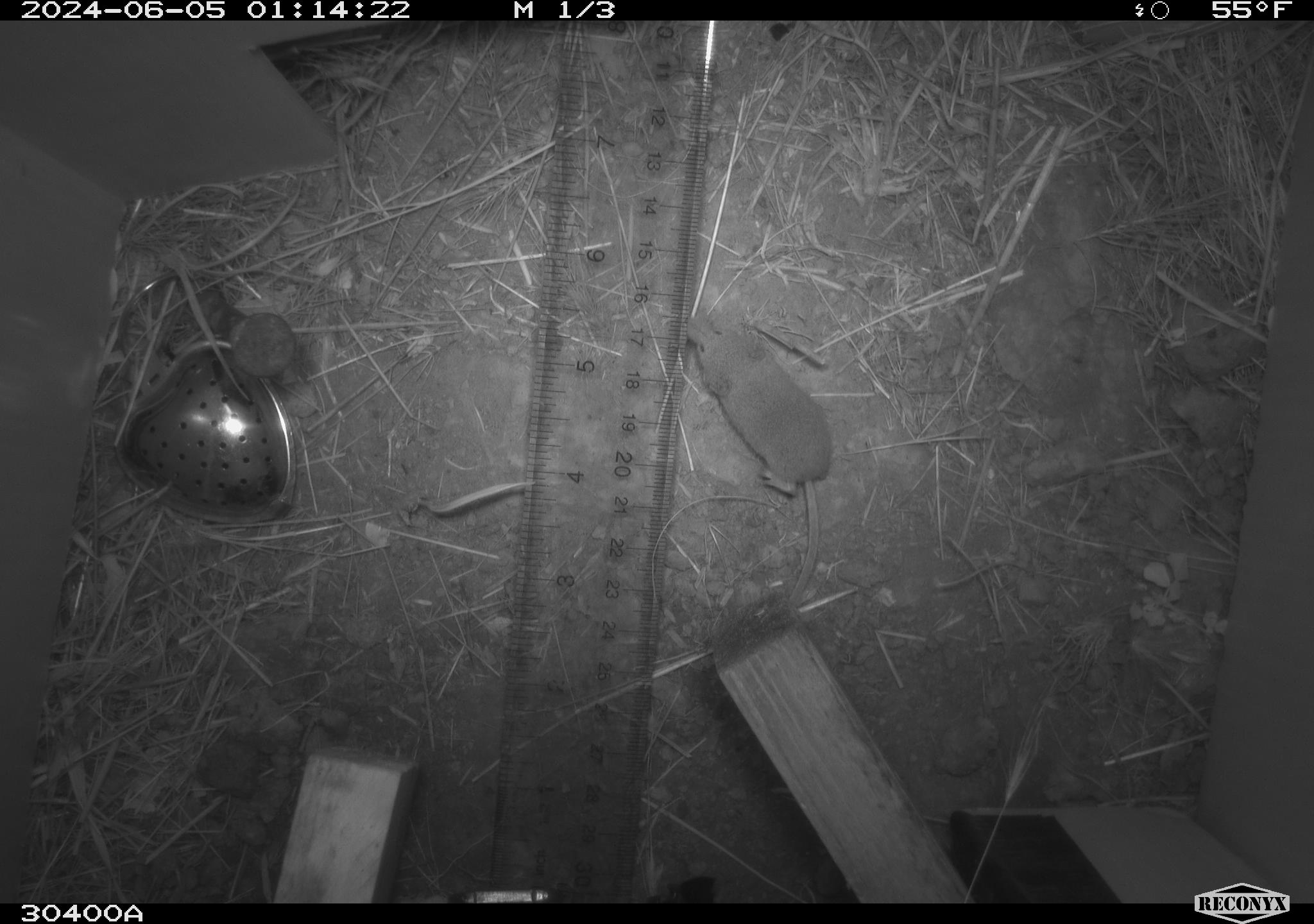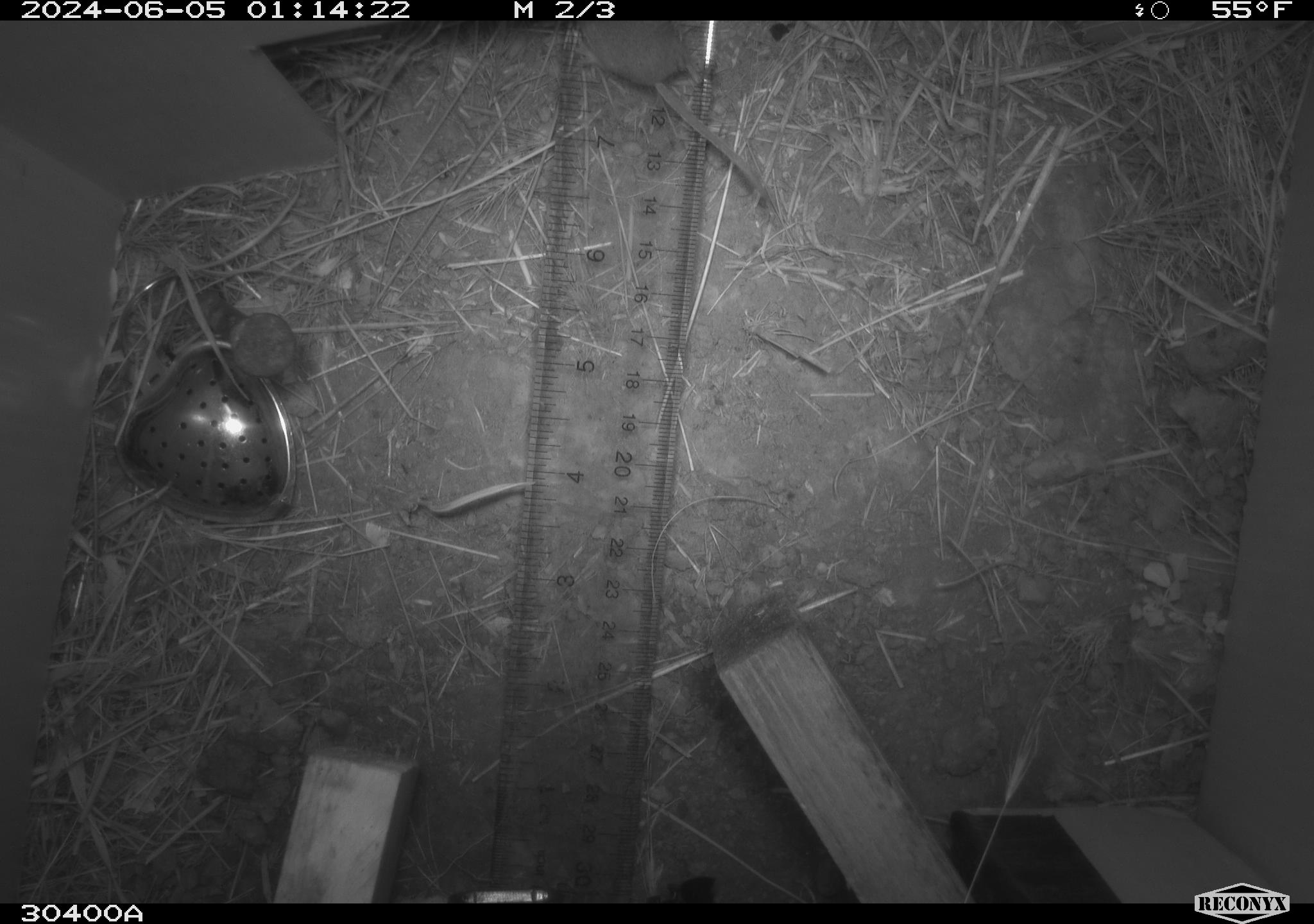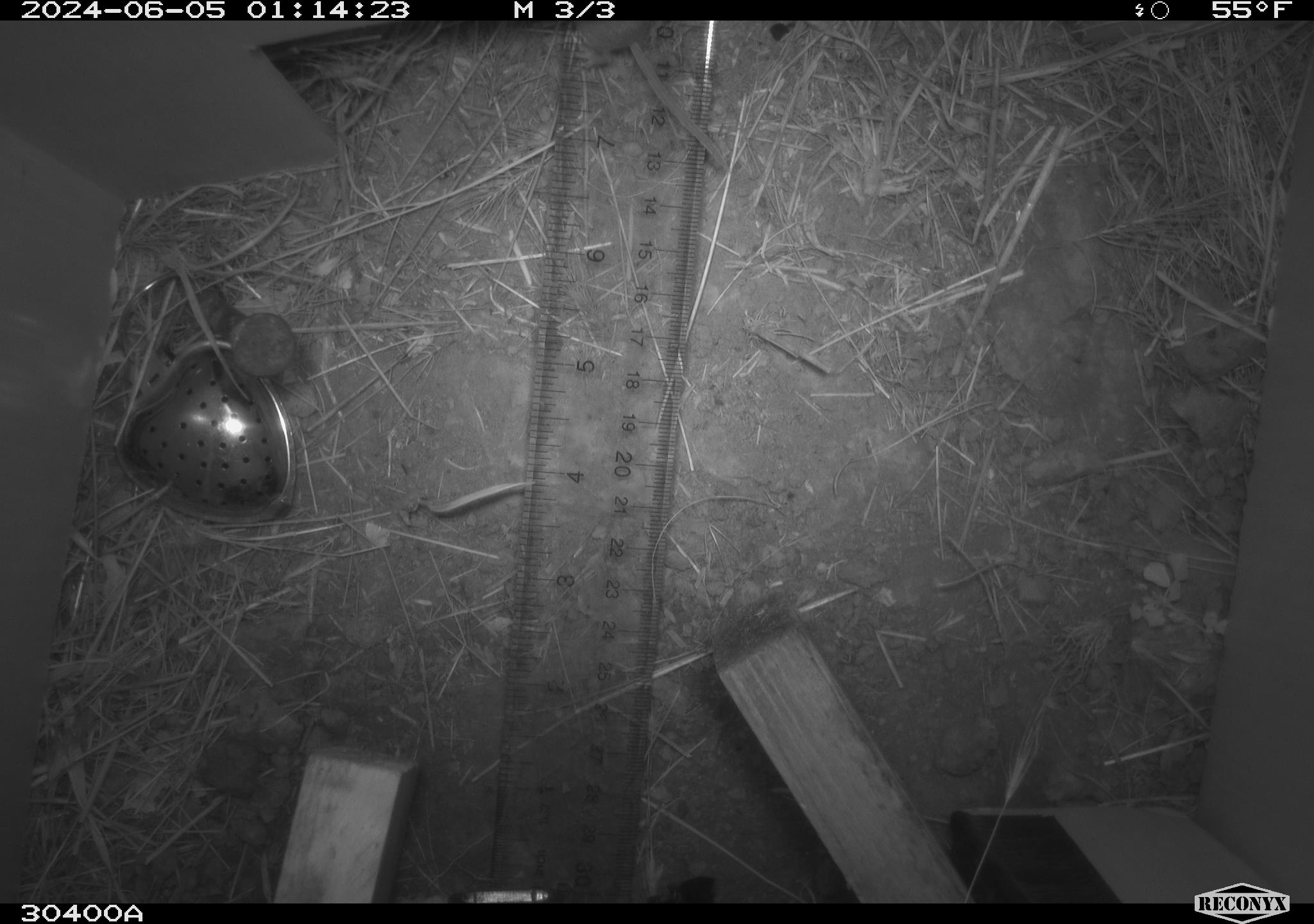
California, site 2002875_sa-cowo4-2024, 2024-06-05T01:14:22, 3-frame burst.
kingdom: Animalia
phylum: Chordata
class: Mammalia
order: Eulipotyphla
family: Soricidae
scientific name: Soricidae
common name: shrews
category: soricidae family